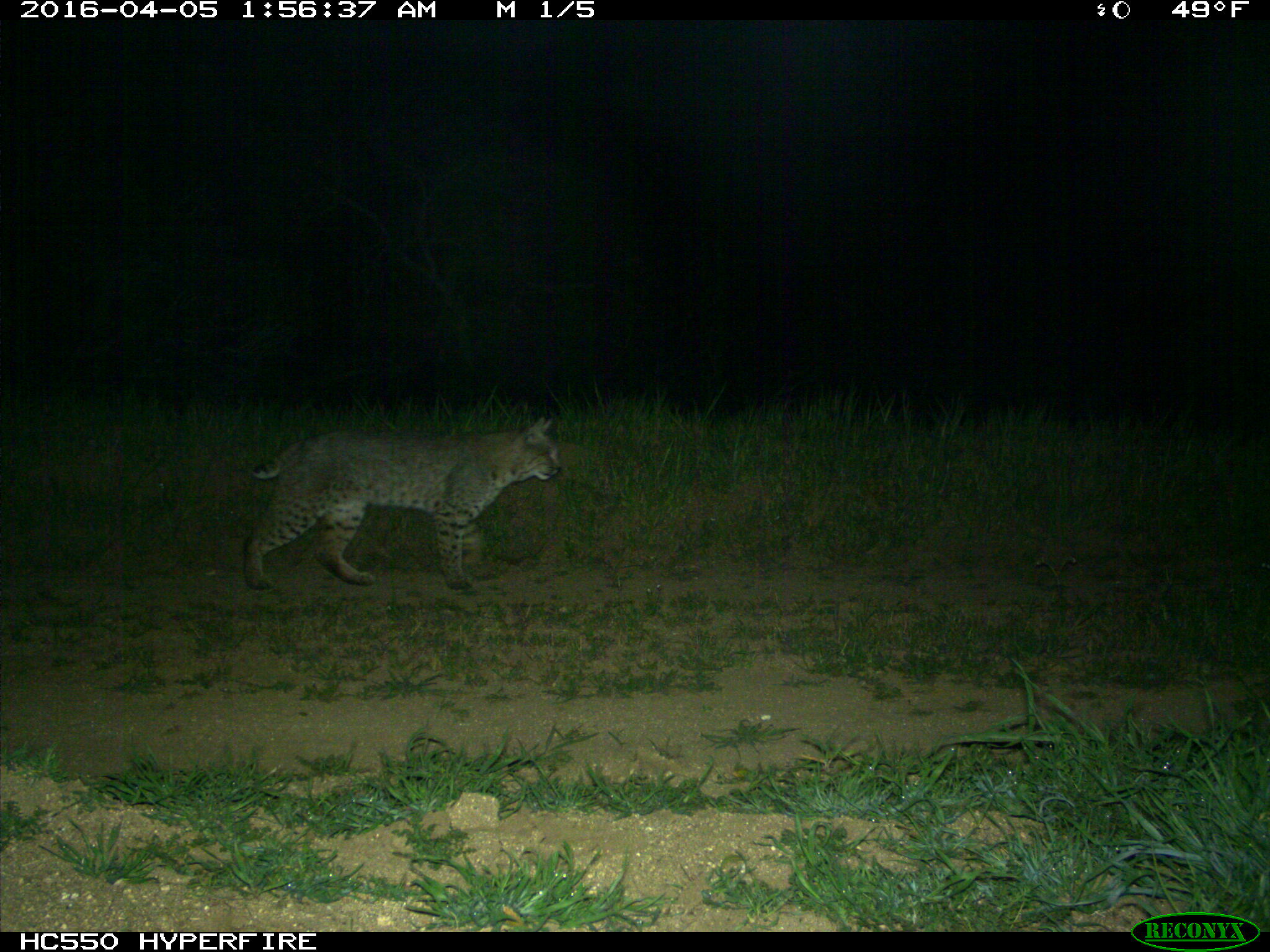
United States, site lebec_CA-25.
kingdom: Animalia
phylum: Chordata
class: Mammalia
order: Carnivora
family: Felidae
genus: Lynx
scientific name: Lynx rufus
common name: bobcat